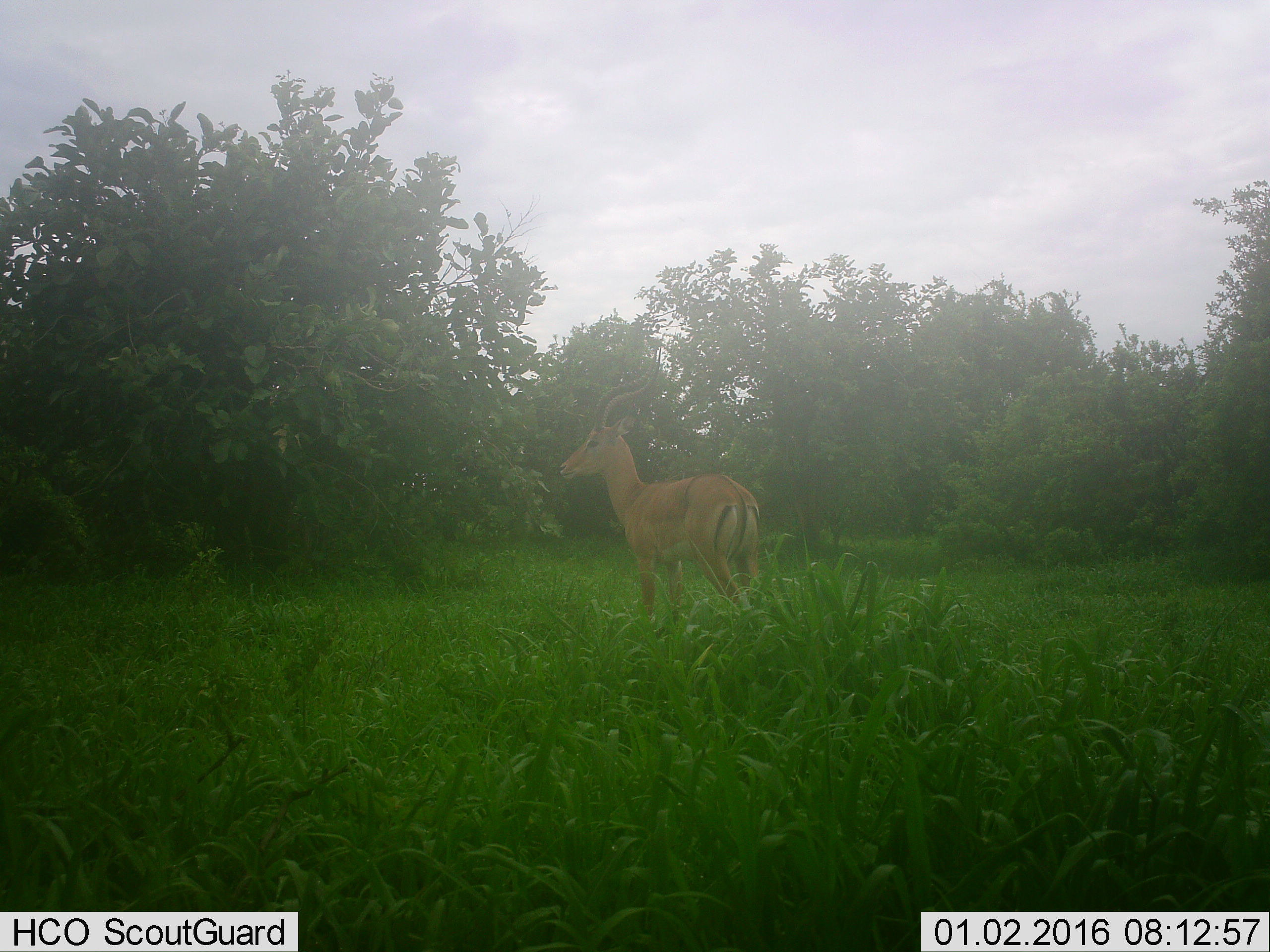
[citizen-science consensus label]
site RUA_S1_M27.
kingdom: Animalia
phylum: Chordata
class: Mammalia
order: Artiodactyla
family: Bovidae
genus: Aepyceros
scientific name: Aepyceros melampus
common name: impala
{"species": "impala (Aepyceros melampus)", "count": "1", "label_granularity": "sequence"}